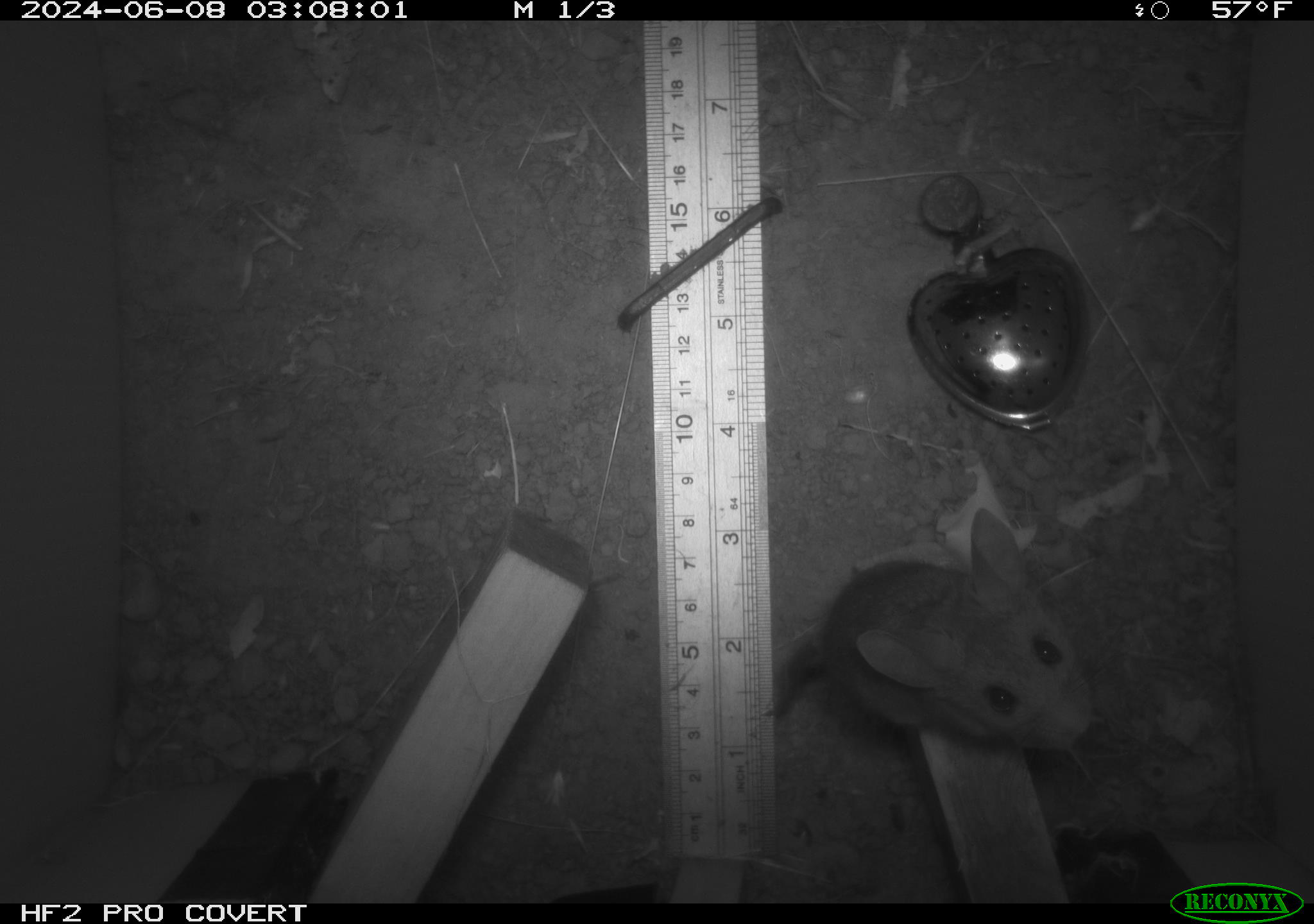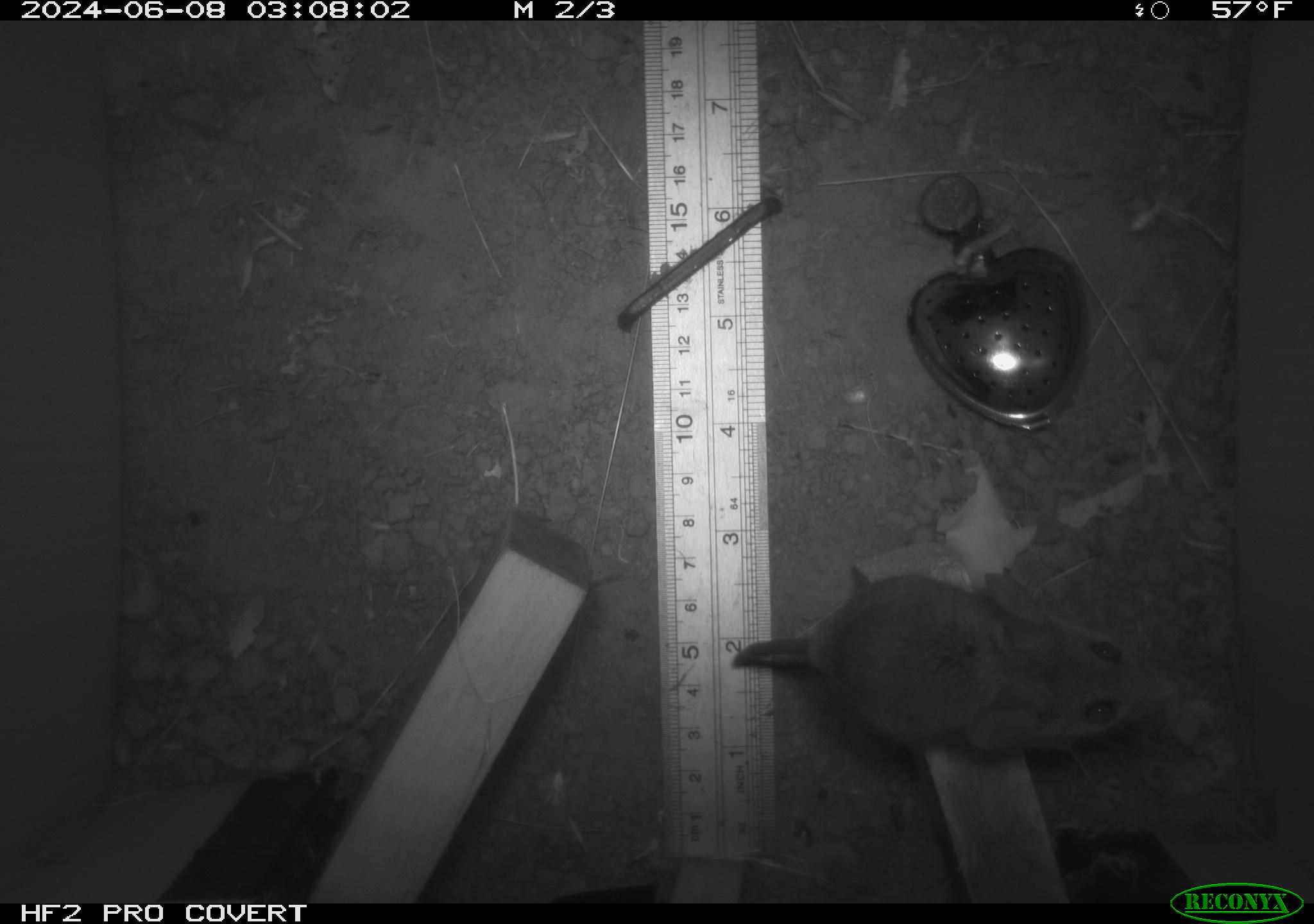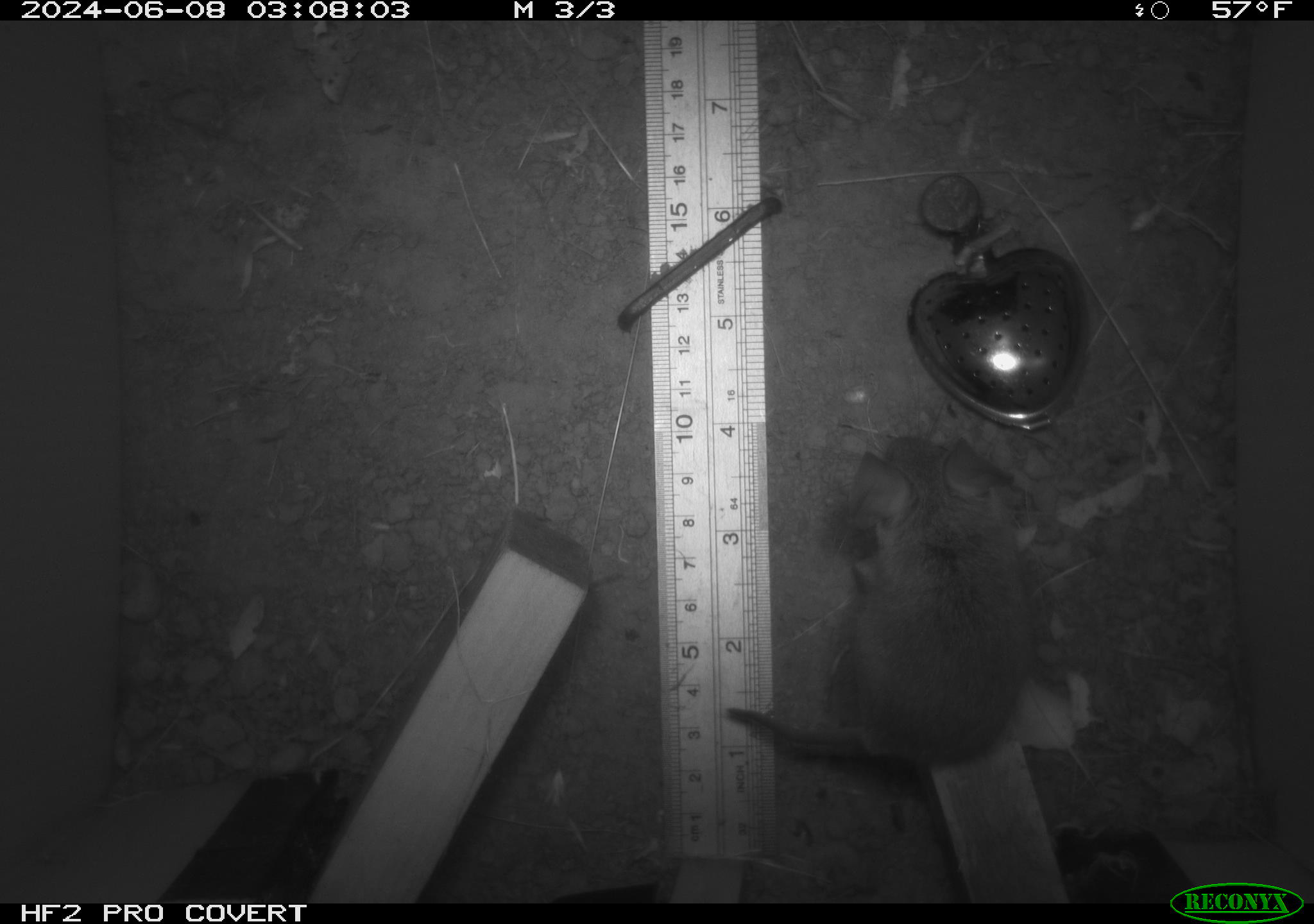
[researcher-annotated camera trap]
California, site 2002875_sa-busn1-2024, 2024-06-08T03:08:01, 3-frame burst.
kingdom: Animalia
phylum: Chordata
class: Mammalia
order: Rodentia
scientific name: Rodentia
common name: mouse species